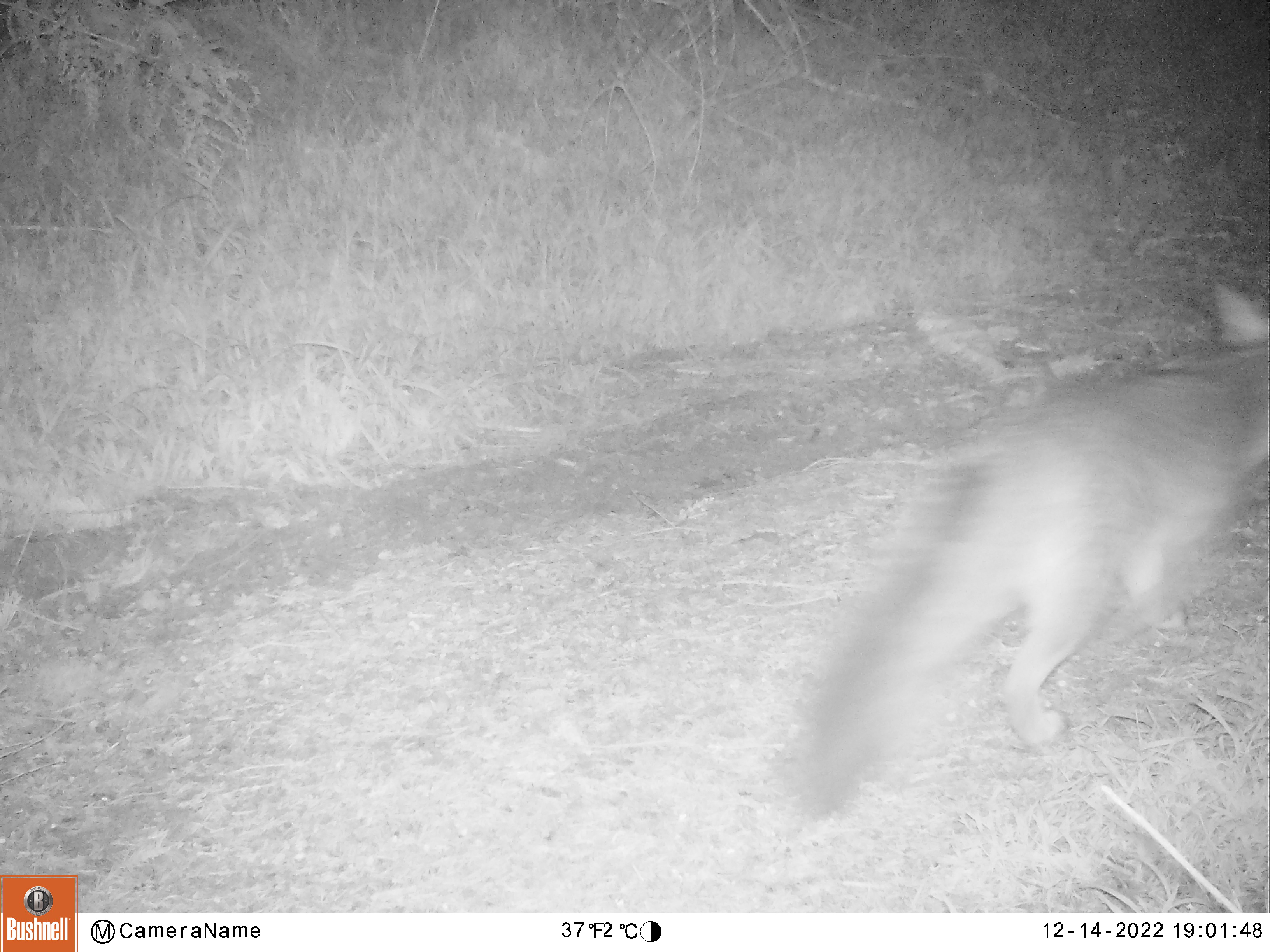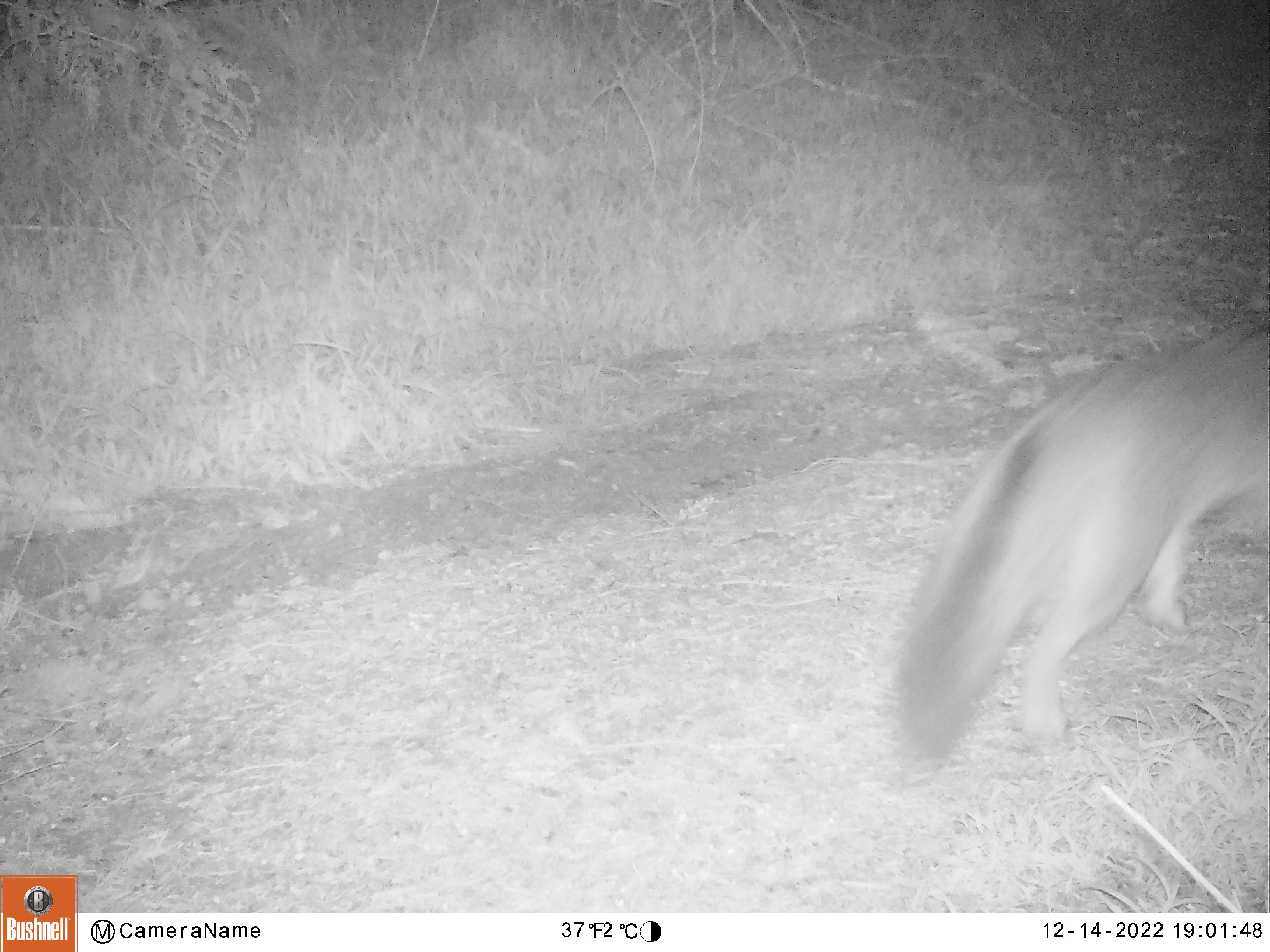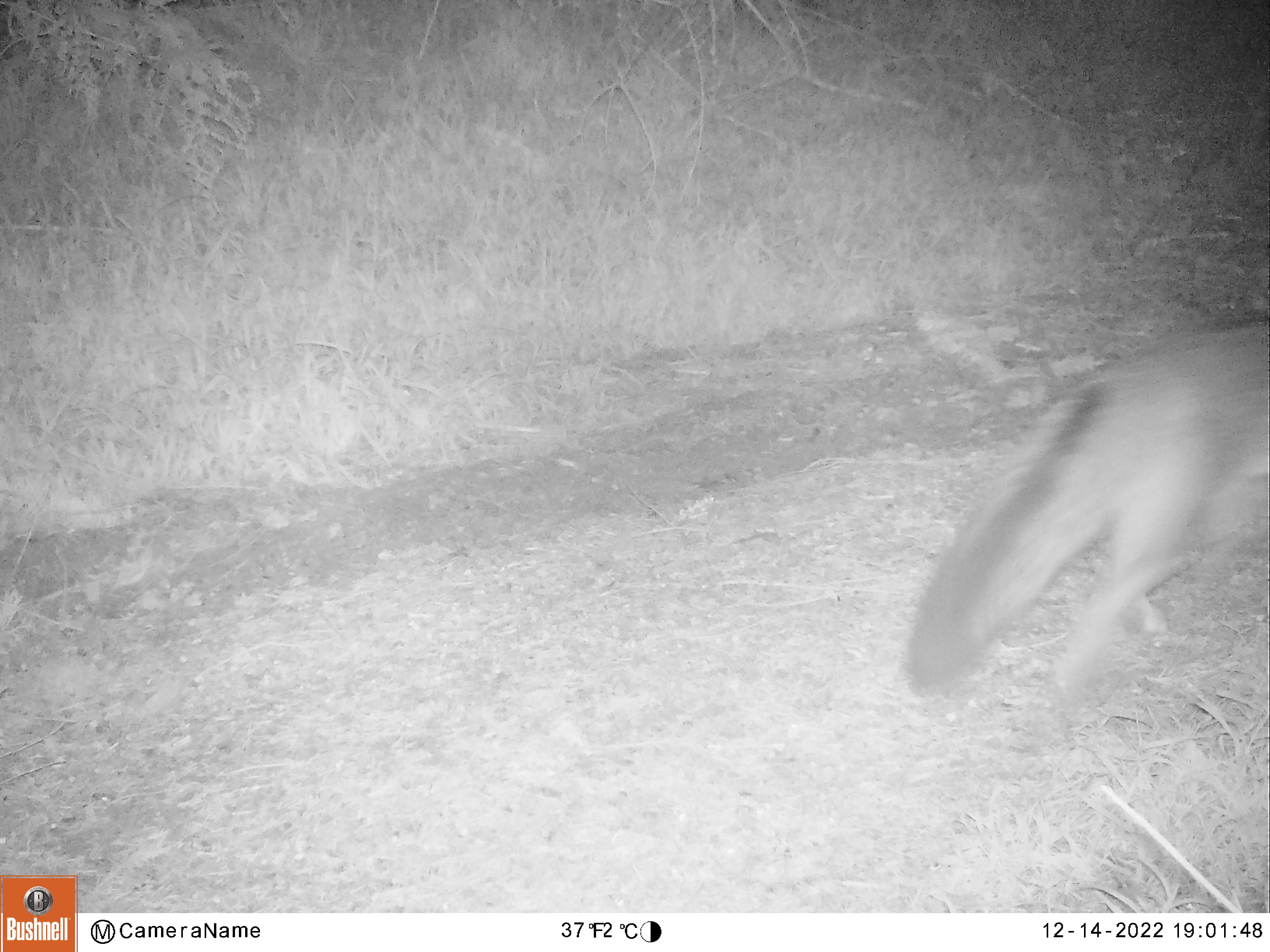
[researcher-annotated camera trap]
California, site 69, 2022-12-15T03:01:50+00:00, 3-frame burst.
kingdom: Animalia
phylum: Chordata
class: Mammalia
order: Carnivora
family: Canidae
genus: Urocyon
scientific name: Urocyon cinereoargenteus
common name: gray fox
Gray fox (Urocyon cinereoargenteus).